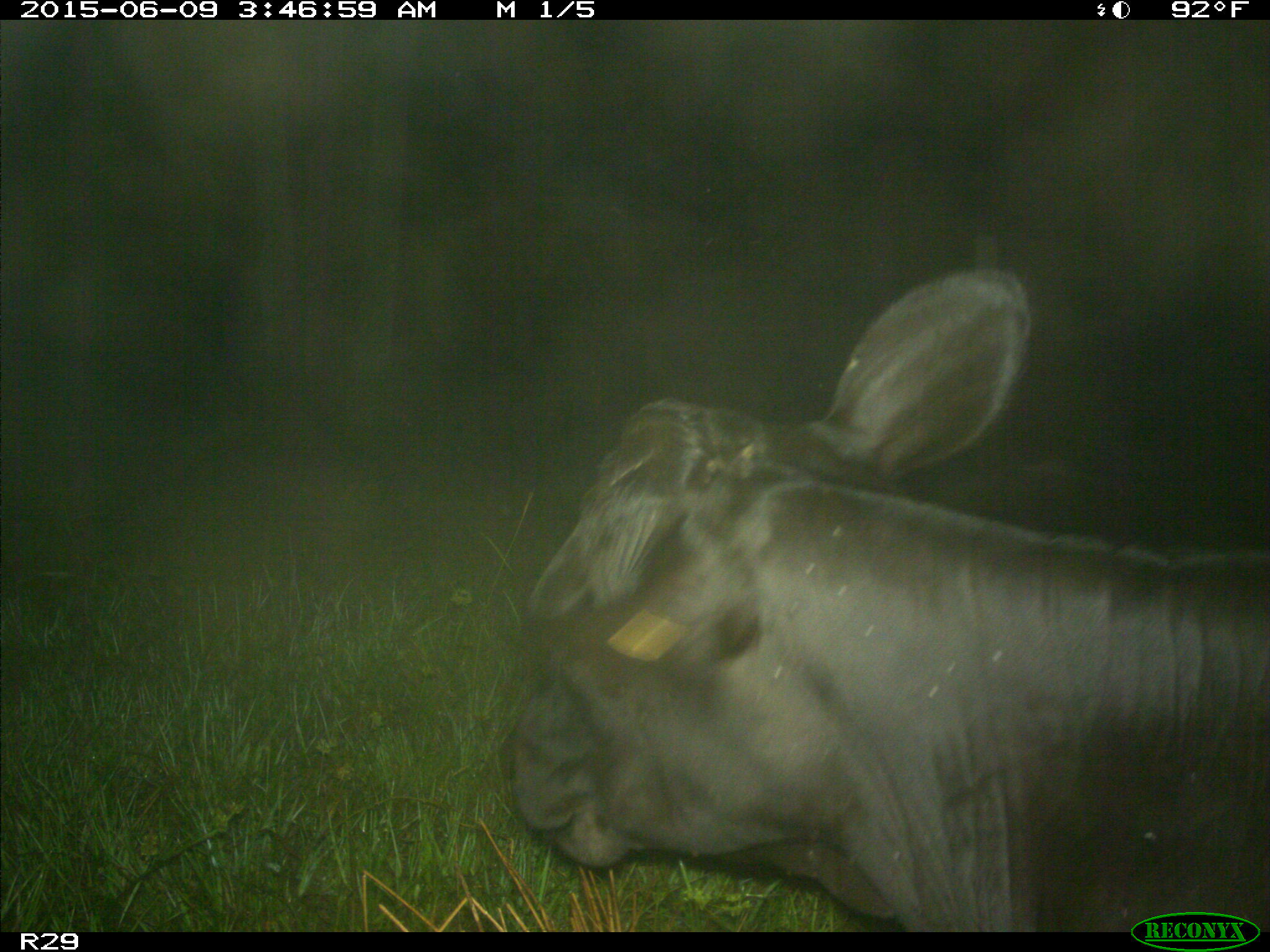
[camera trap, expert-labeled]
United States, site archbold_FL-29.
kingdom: Animalia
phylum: Chordata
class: Mammalia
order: Artiodactyla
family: Bovidae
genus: Bos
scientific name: Bos taurus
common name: domestic cow